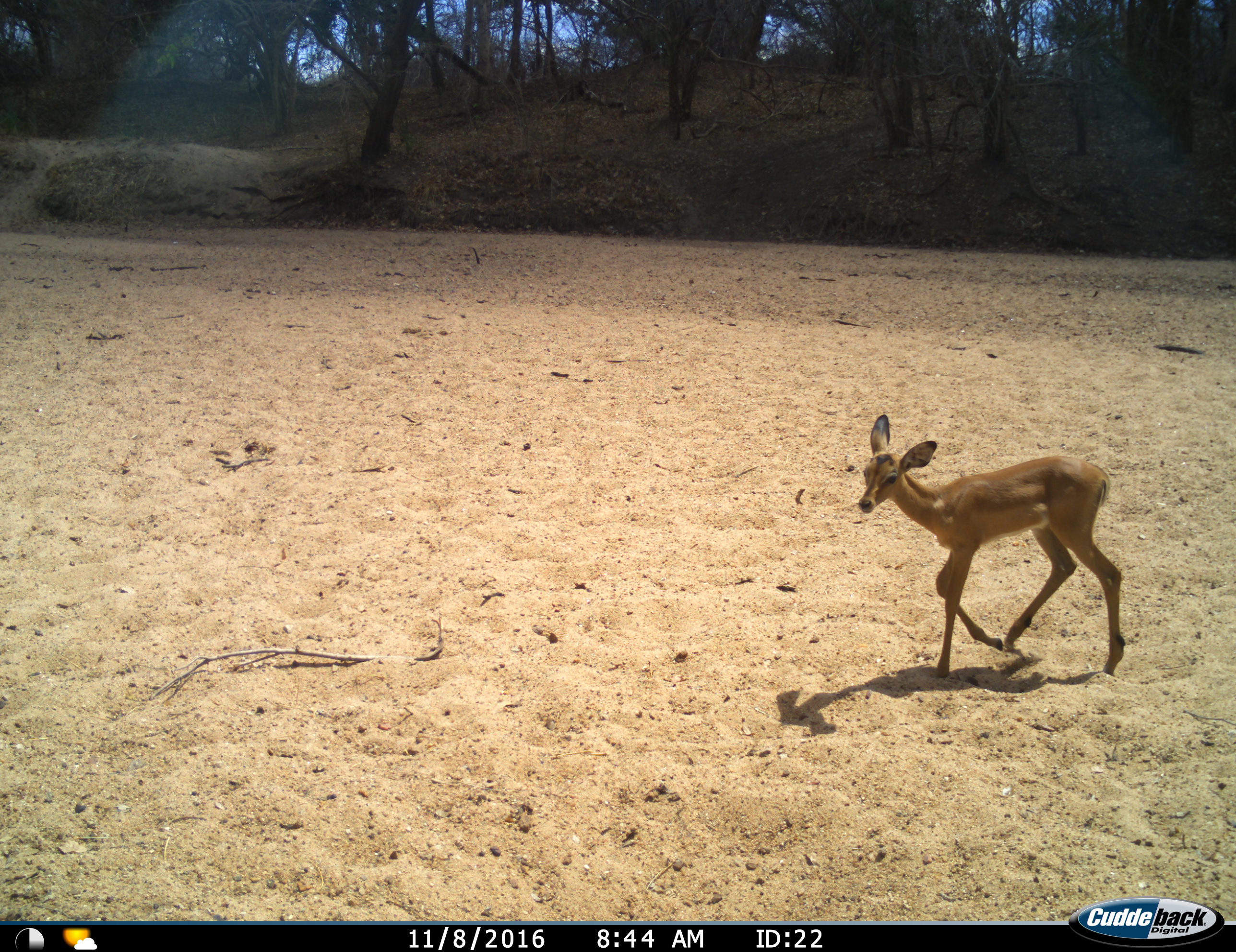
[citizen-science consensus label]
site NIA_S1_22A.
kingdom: Animalia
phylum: Chordata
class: Mammalia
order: Artiodactyla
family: Bovidae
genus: Aepyceros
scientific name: Aepyceros melampus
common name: impala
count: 1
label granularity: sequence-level